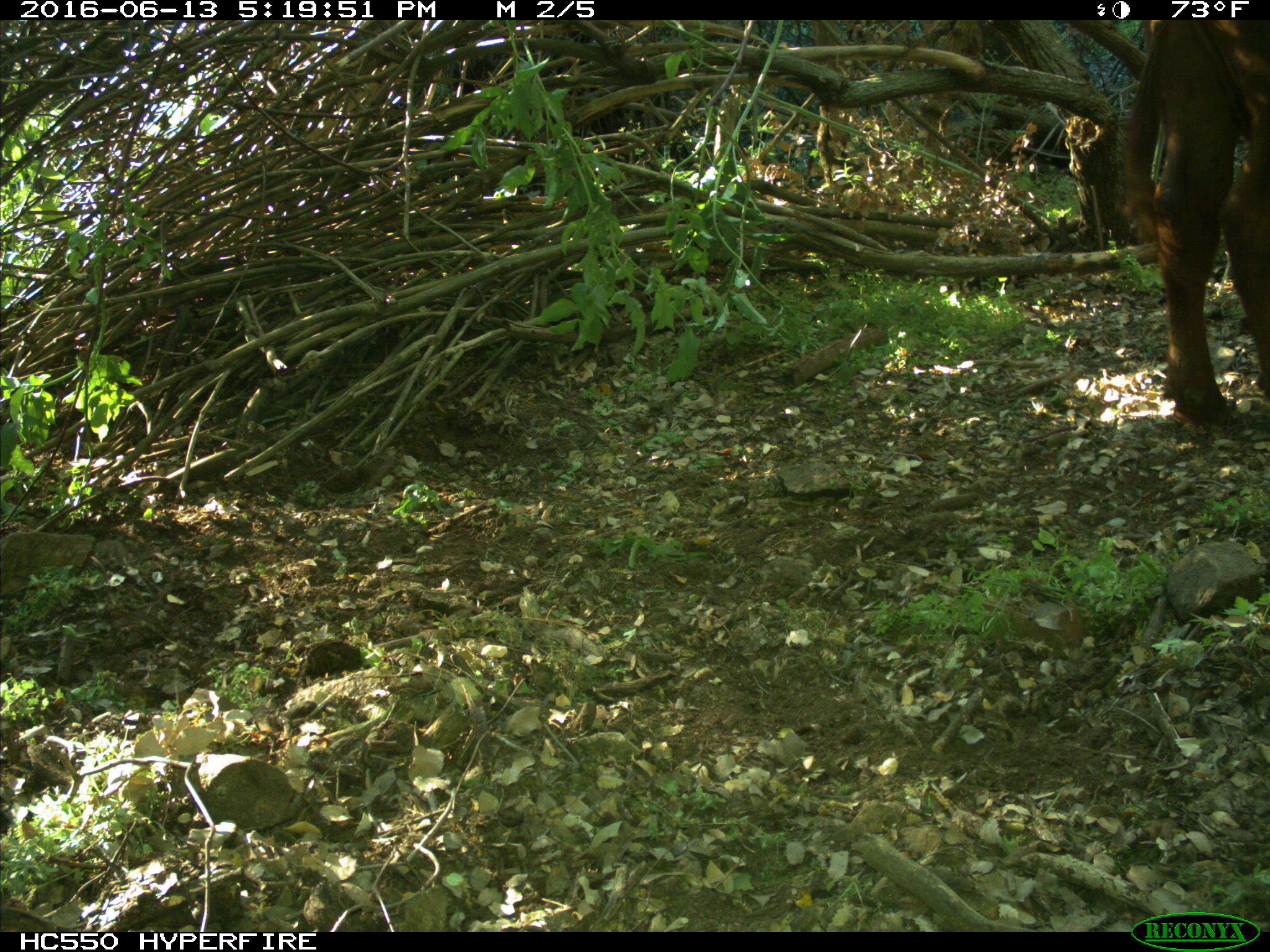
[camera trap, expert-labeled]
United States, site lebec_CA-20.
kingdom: Animalia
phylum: Chordata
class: Mammalia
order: Artiodactyla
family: Bovidae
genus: Bos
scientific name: Bos taurus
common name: domestic cow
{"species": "Bos taurus (domestic cow)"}